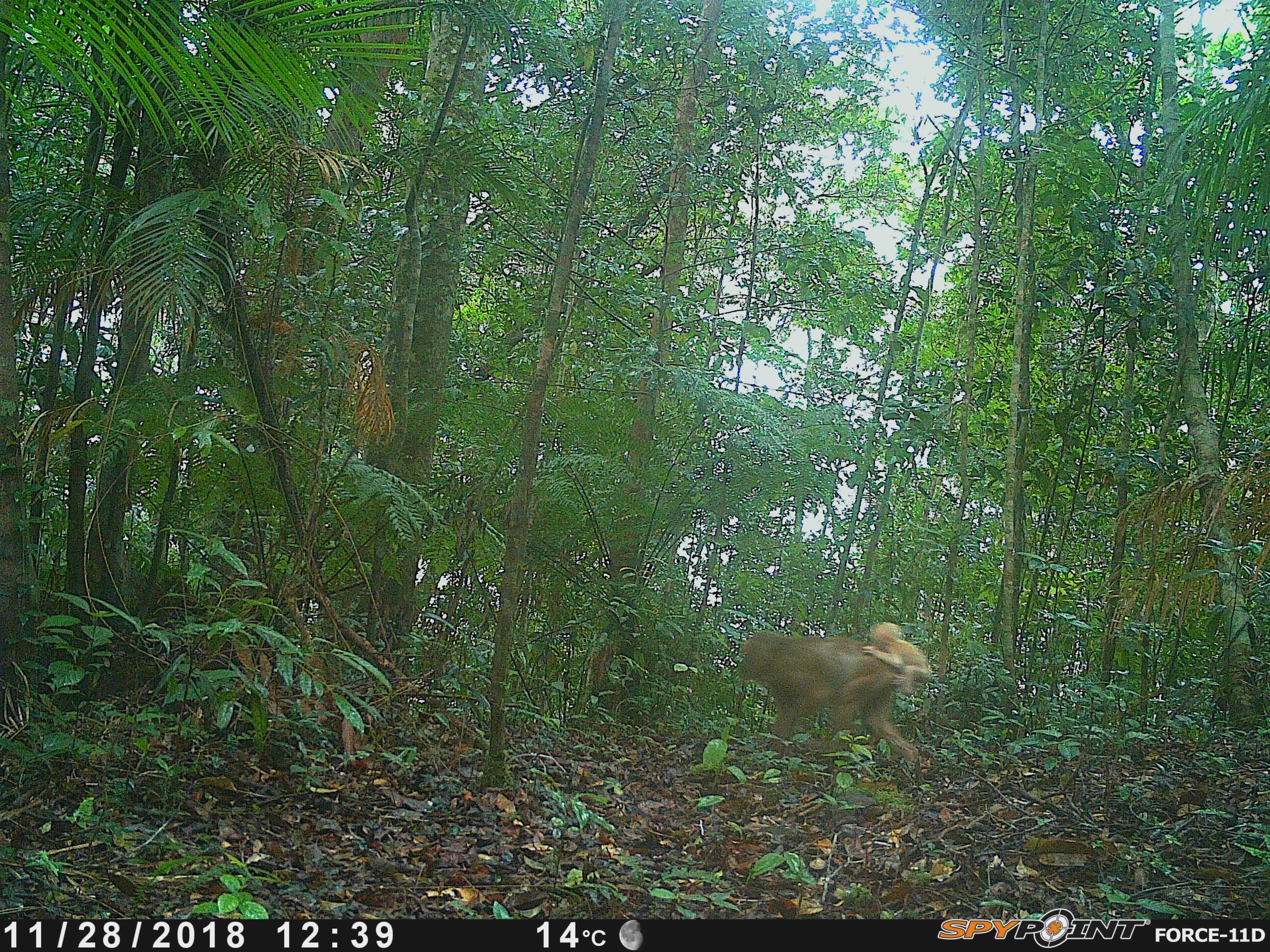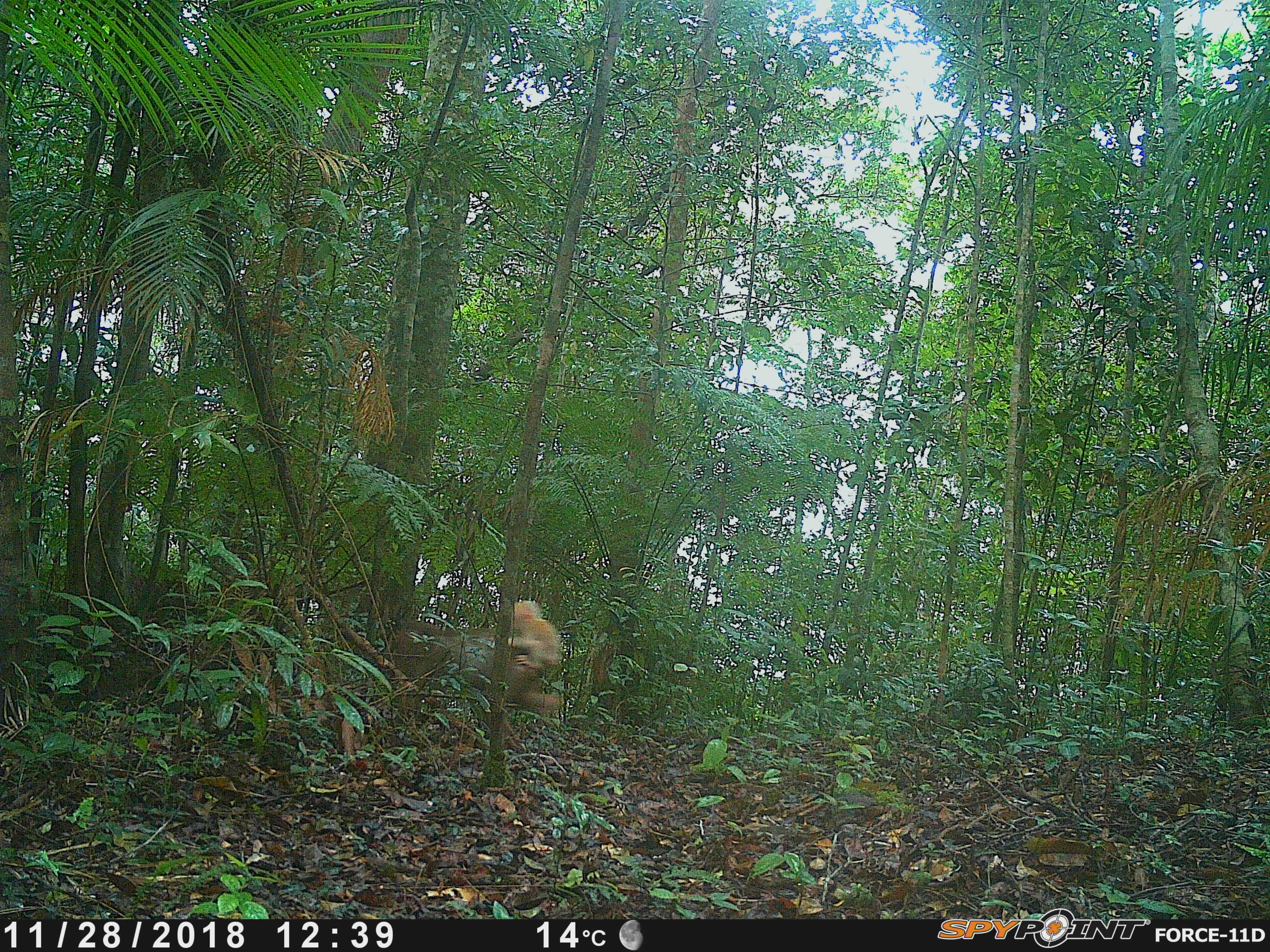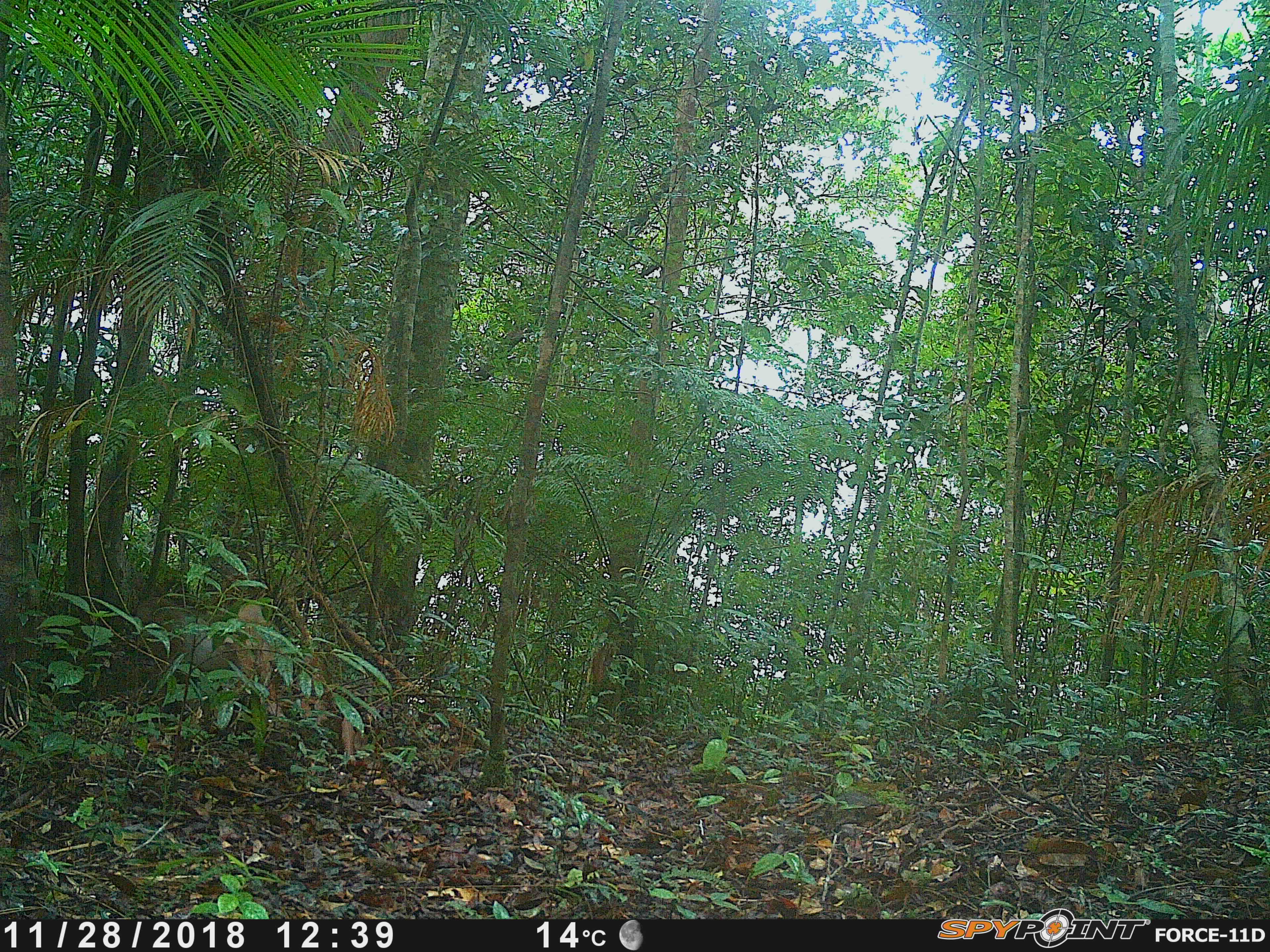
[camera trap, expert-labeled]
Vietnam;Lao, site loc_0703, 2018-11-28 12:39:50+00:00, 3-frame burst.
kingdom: Animalia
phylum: Chordata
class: Mammalia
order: Primates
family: Cercopithecidae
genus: Macaca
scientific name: Macaca arctoides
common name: stump-tailed macaque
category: stump tailed macaque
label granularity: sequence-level